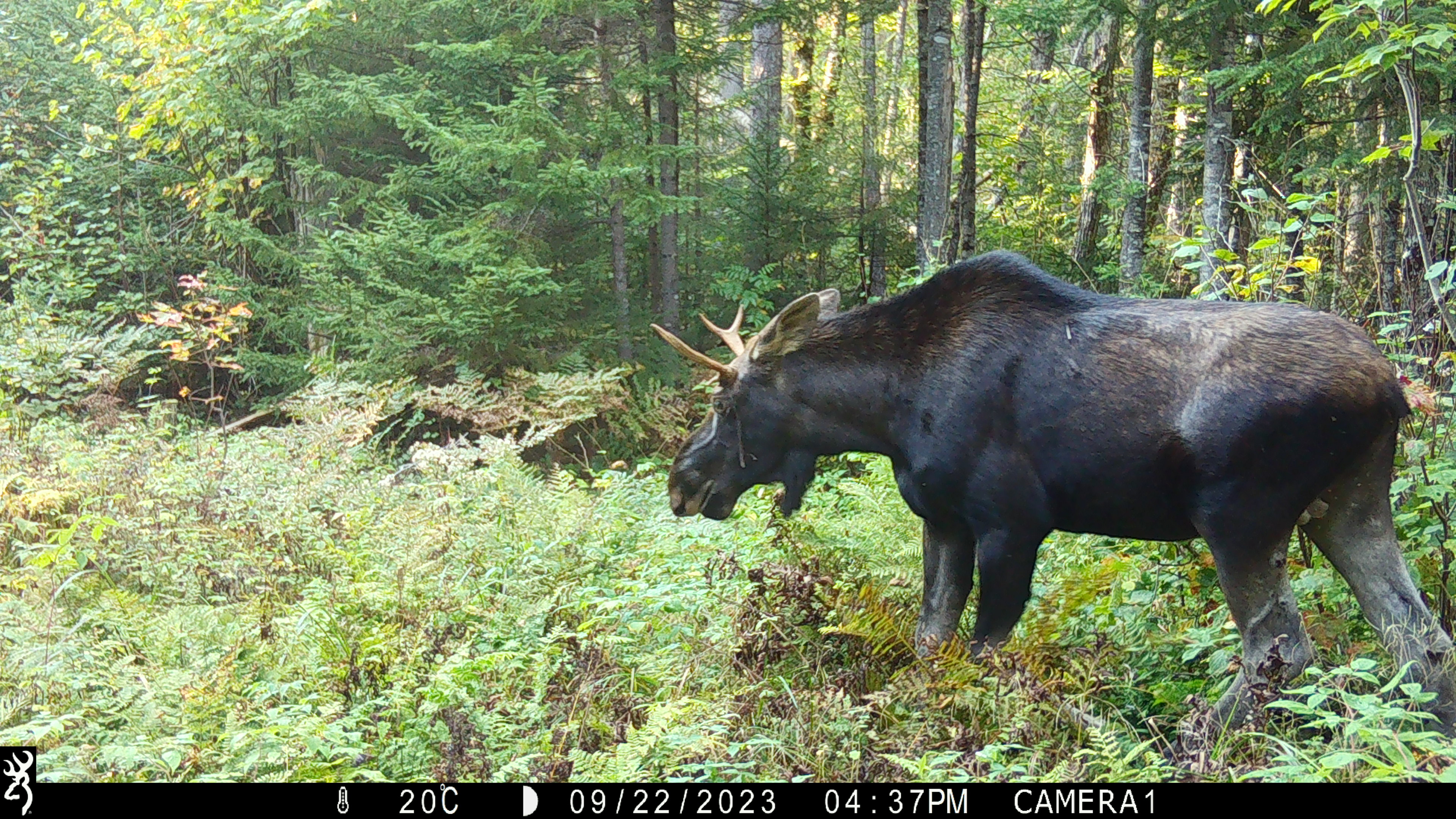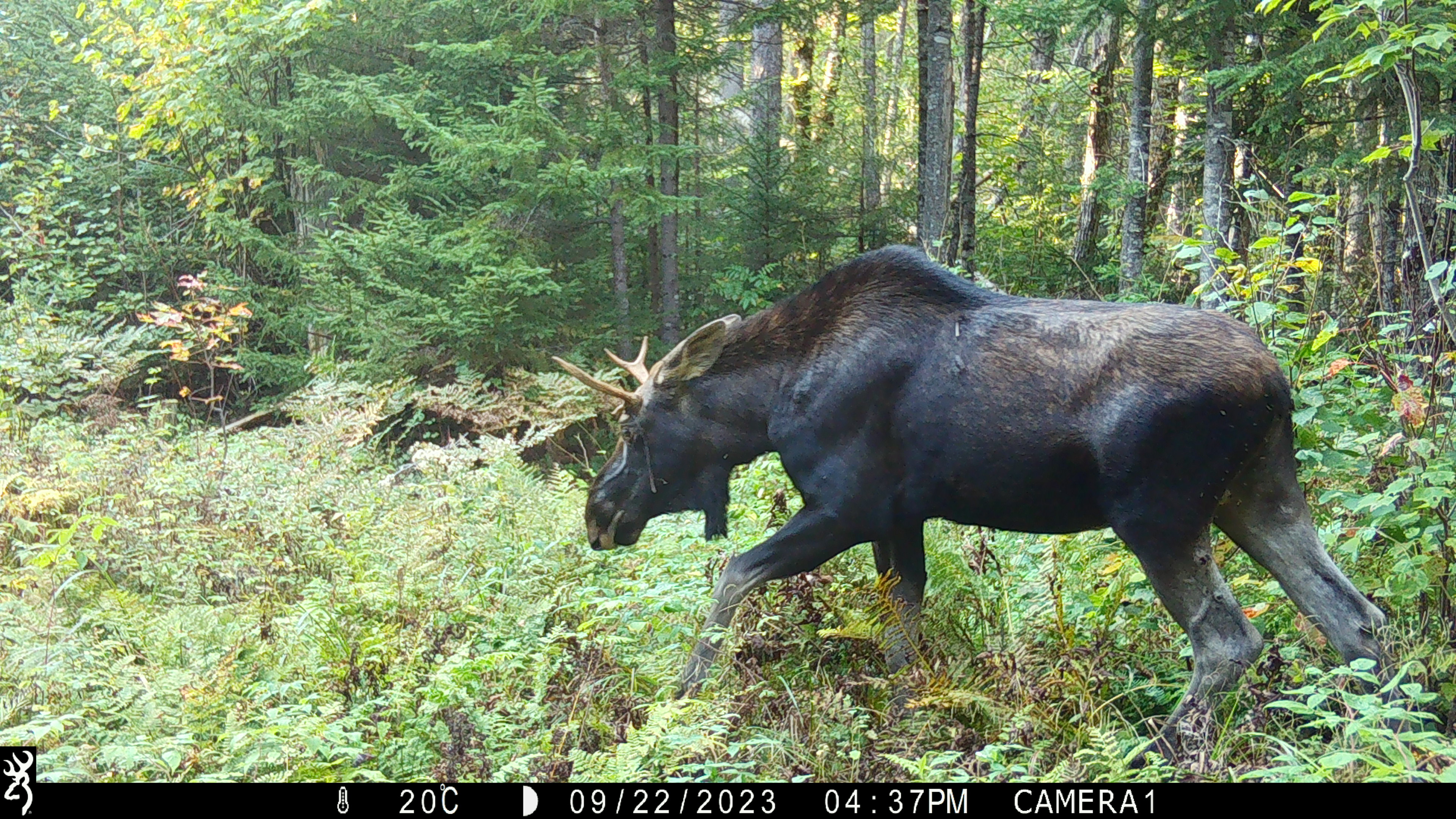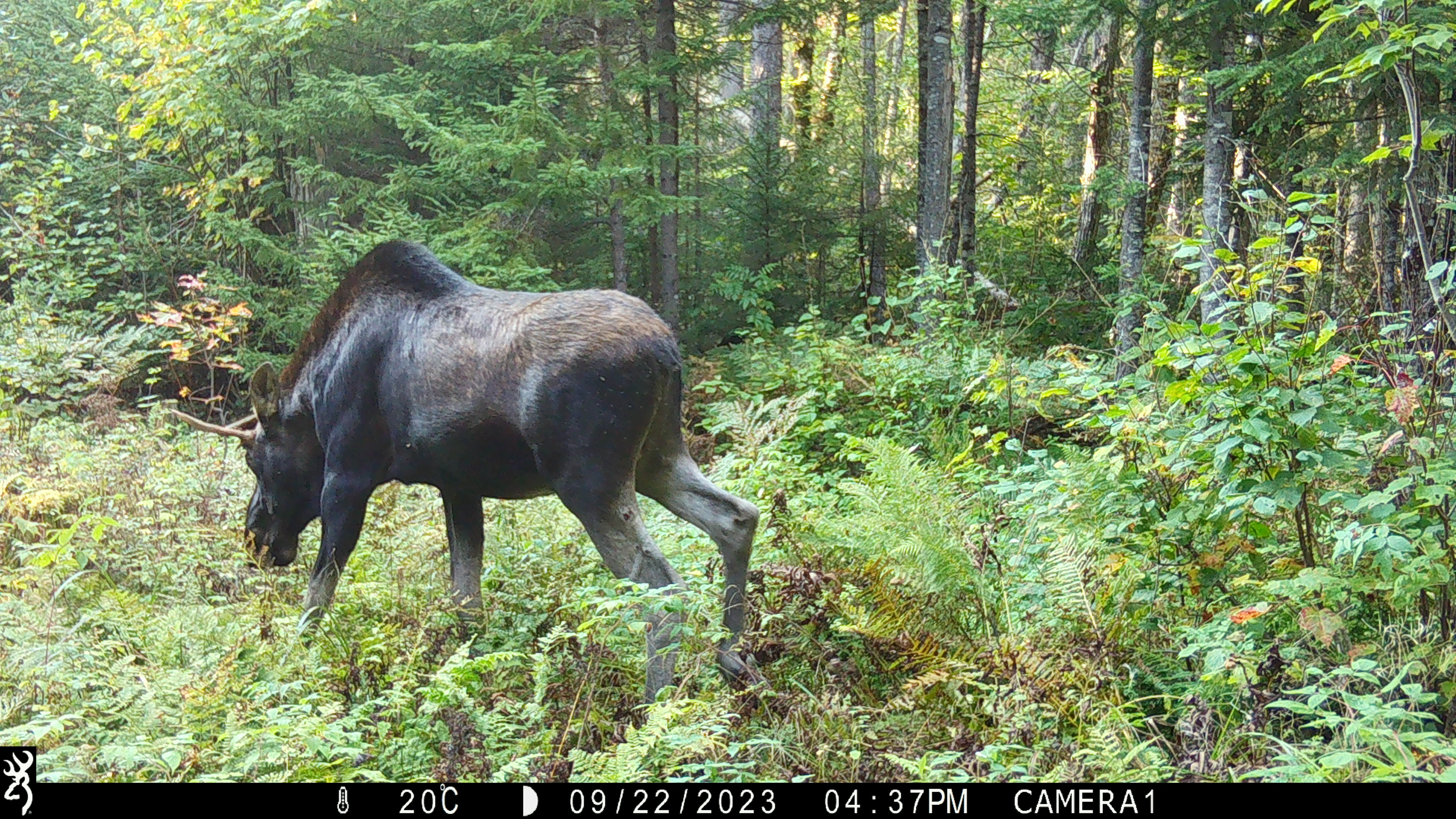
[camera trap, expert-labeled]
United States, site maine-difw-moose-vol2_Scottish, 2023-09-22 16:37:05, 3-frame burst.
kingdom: Animalia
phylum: Chordata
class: Mammalia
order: Artiodactyla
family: Cervidae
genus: Alces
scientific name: Alces alces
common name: moose